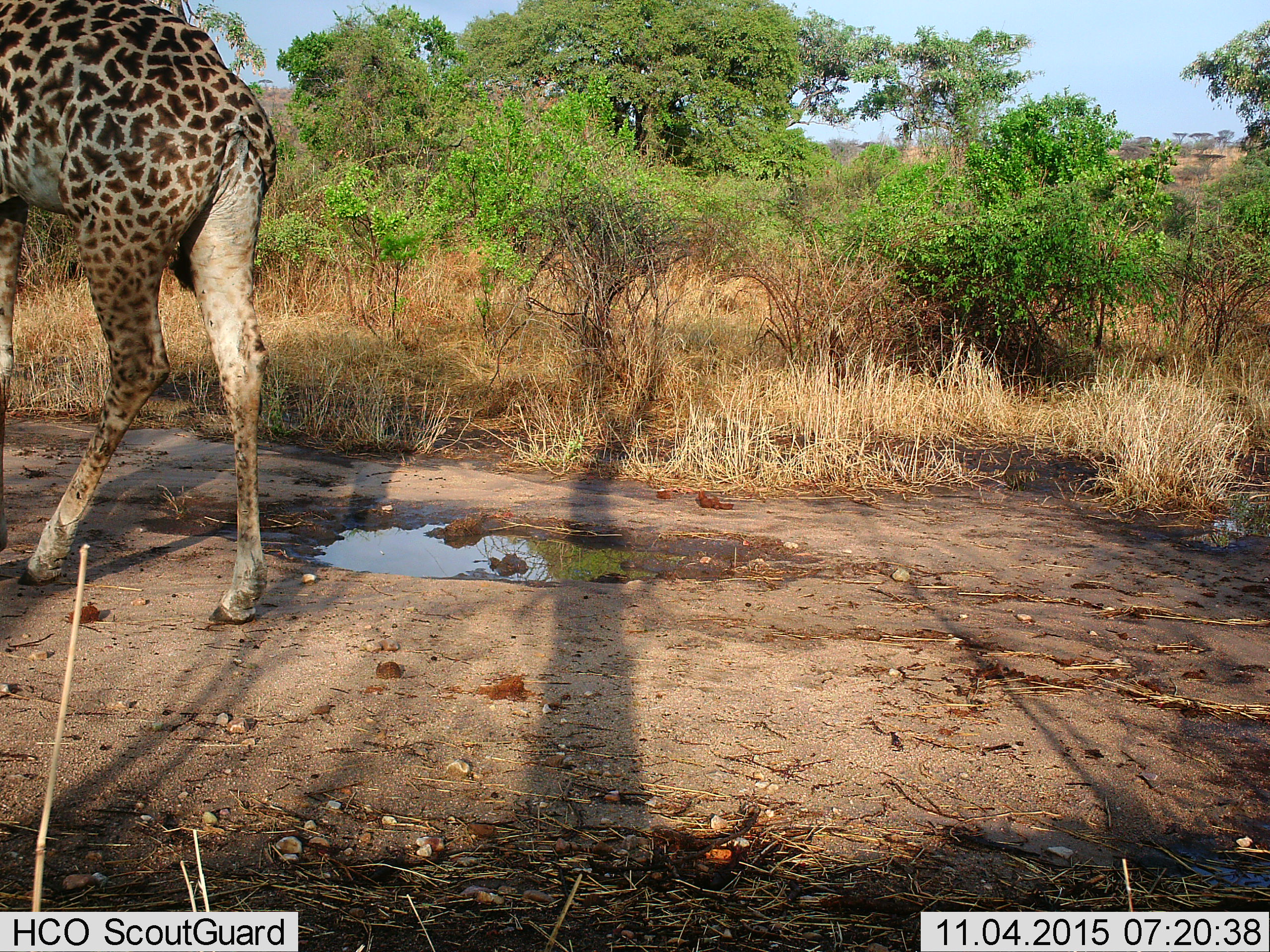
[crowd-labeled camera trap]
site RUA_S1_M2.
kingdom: Animalia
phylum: Chordata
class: Mammalia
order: Artiodactyla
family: Giraffidae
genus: Giraffa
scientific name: Giraffa camelopardalis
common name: giraffe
Giraffe (Giraffa camelopardalis), count 1. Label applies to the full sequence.